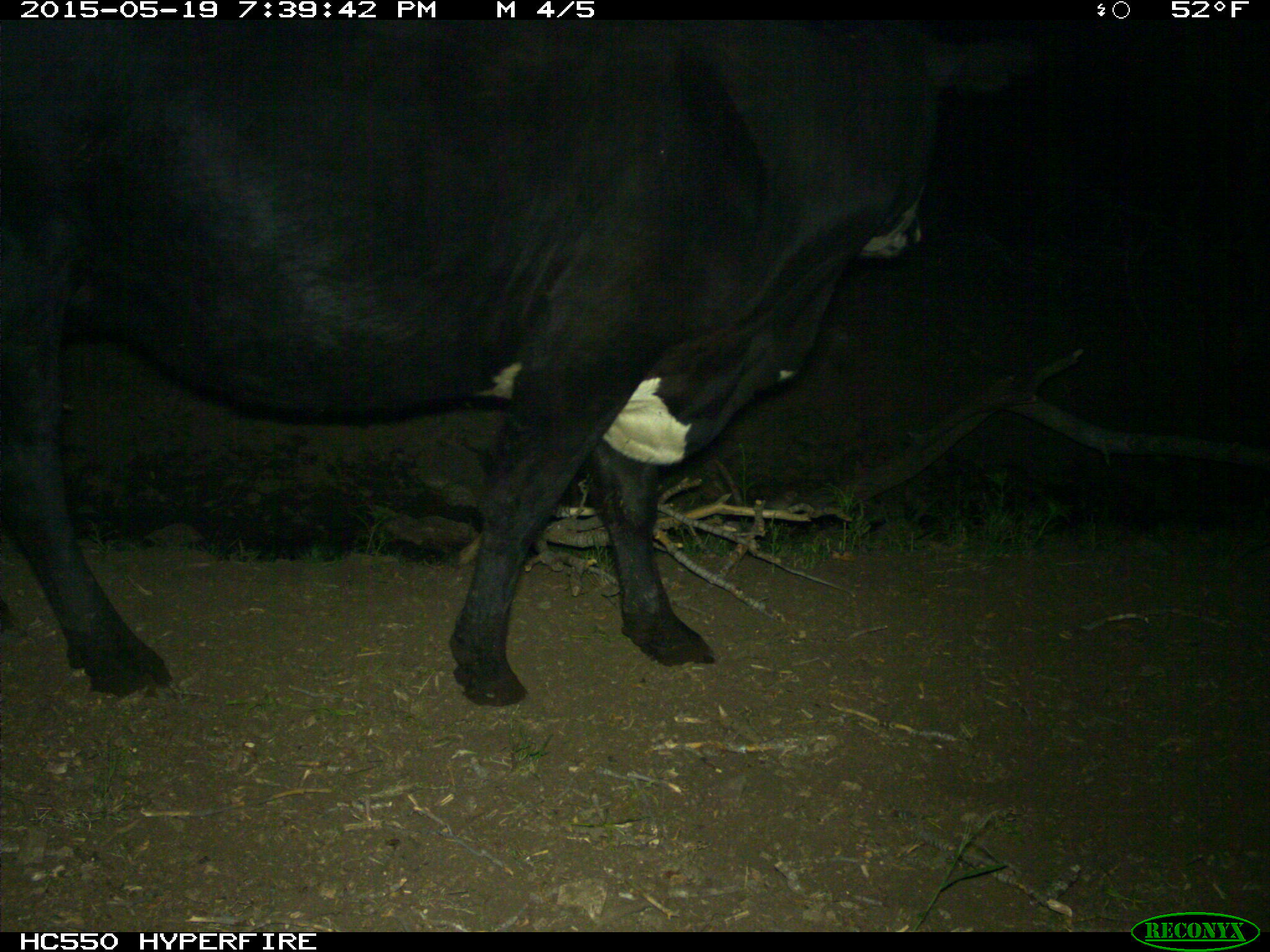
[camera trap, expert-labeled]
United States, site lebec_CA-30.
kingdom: Animalia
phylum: Chordata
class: Mammalia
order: Artiodactyla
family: Bovidae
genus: Bos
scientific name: Bos taurus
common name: domestic cow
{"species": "Bos taurus (domestic cow)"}